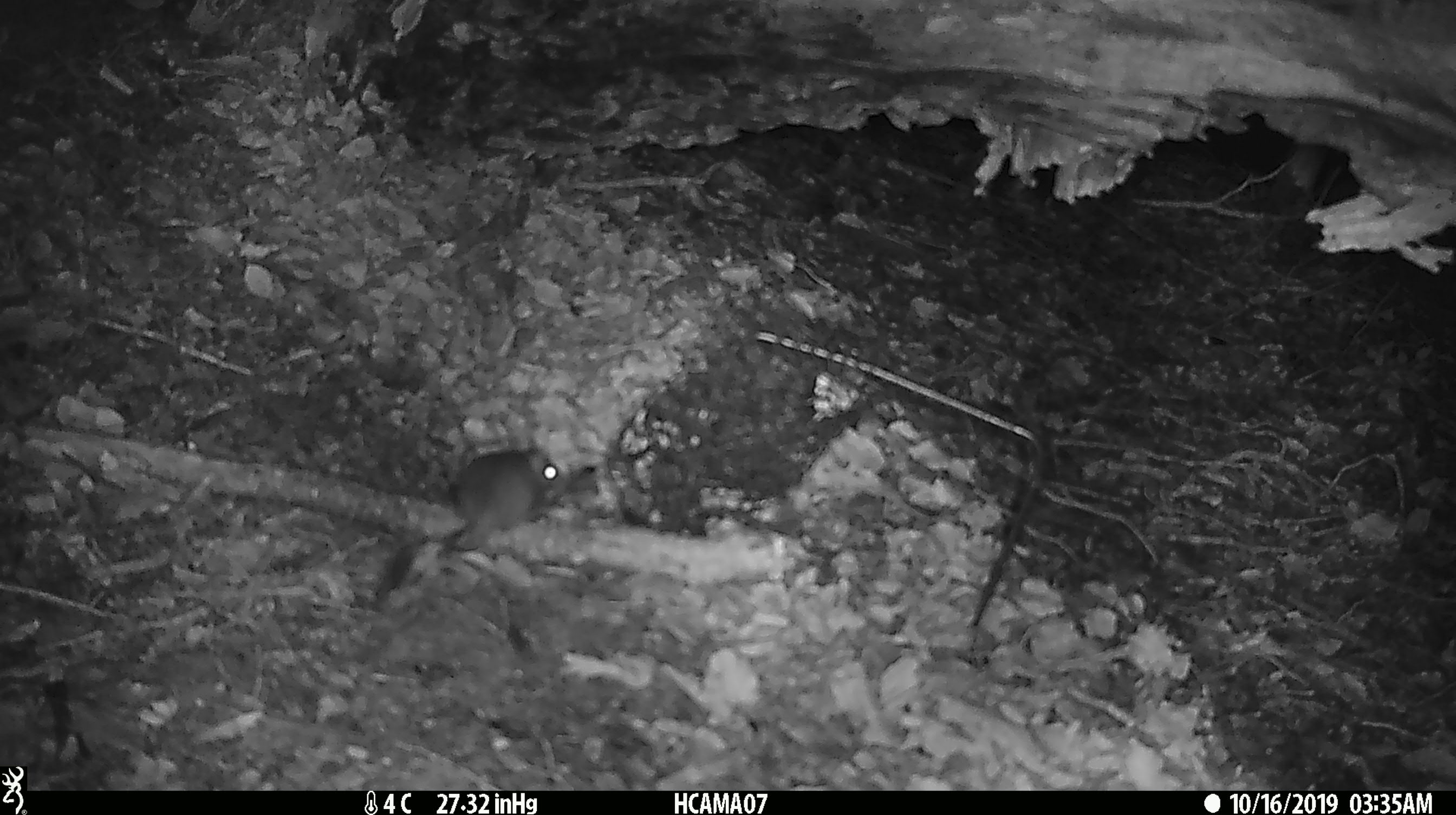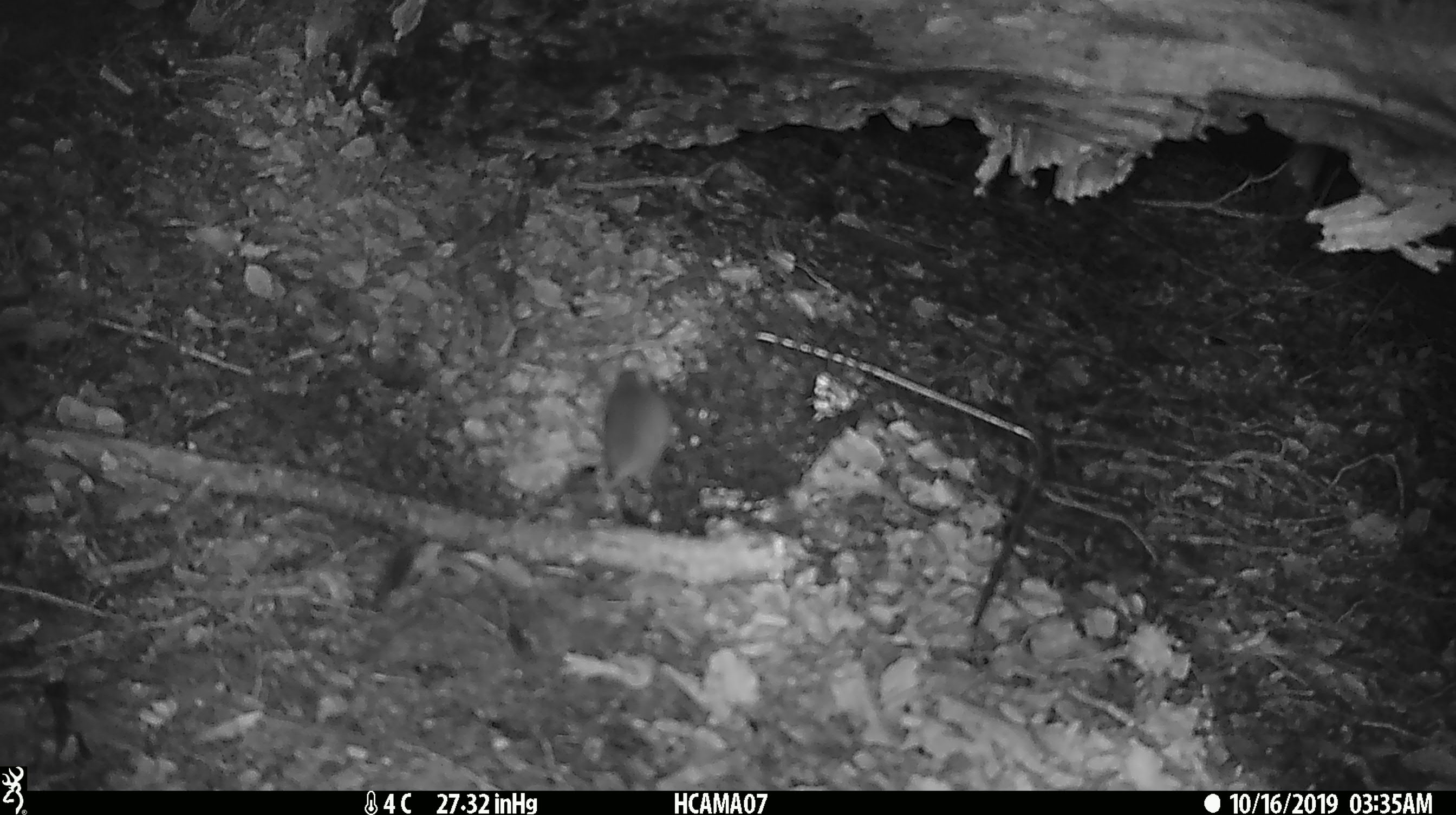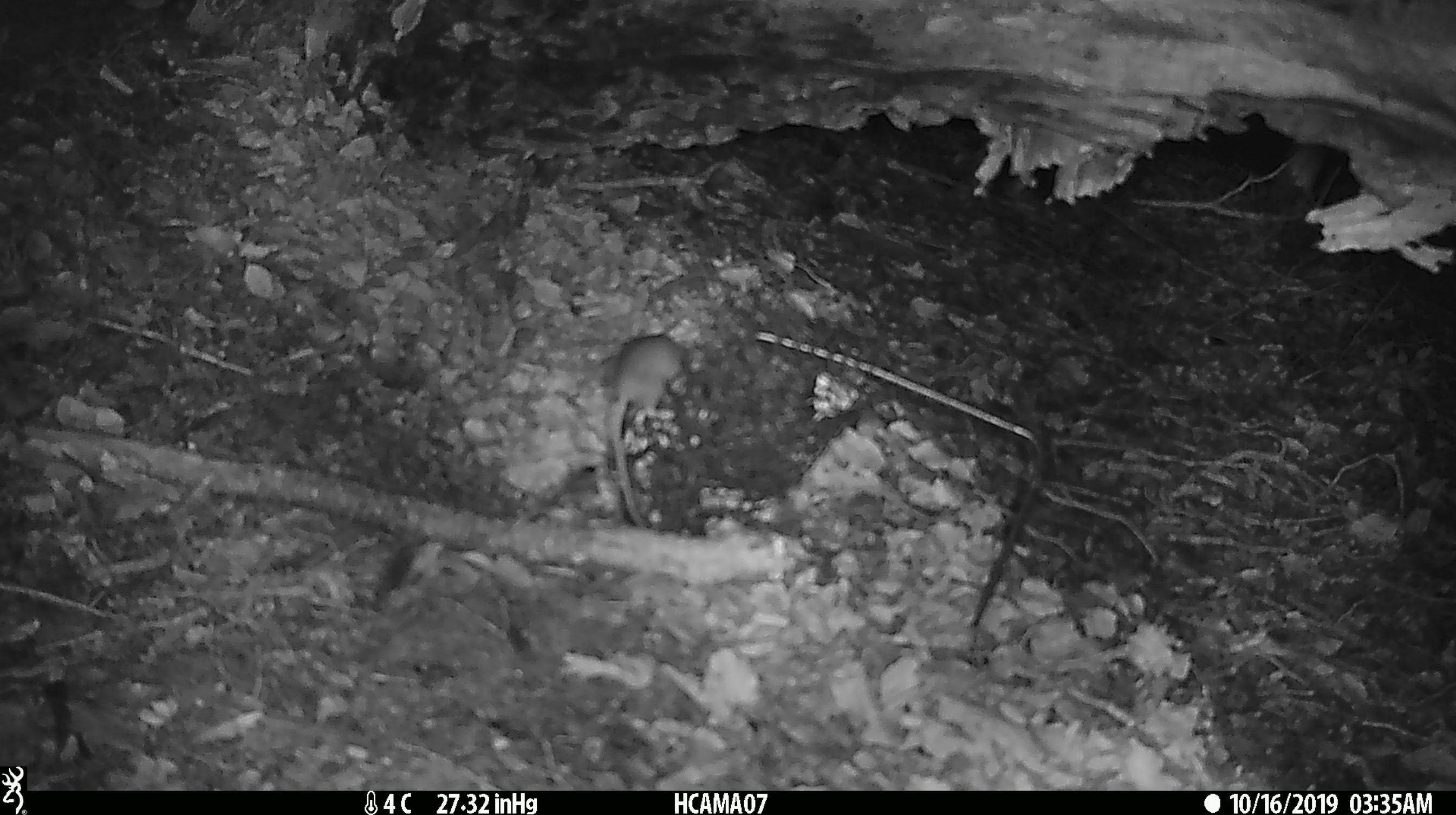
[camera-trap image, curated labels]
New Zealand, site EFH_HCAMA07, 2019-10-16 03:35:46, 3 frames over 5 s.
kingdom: Animalia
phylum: Chordata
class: Mammalia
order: Rodentia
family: Muridae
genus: Mus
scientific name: Mus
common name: mouse